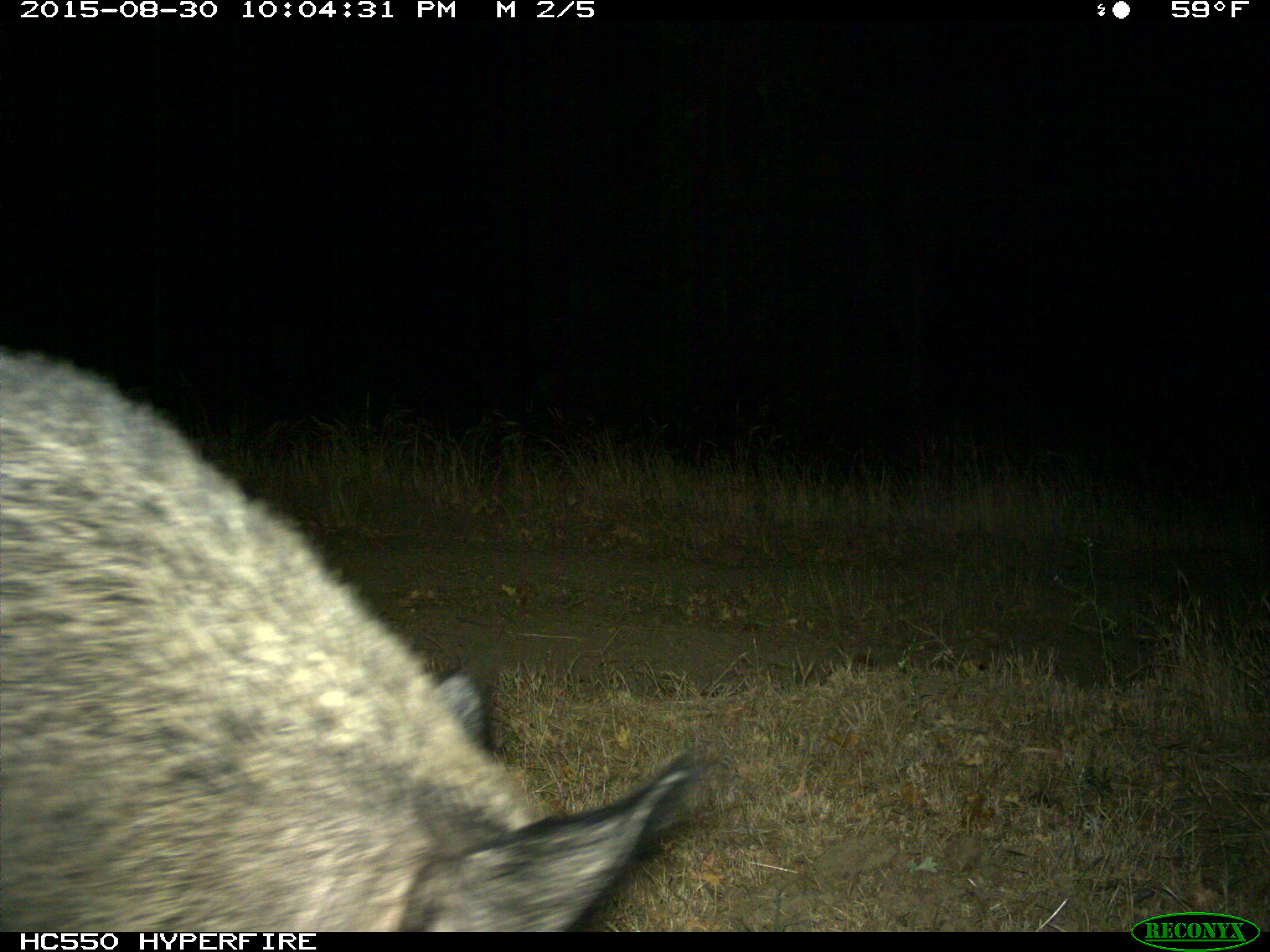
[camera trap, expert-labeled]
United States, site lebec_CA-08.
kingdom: Animalia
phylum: Chordata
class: Mammalia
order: Artiodactyla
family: Suidae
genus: Sus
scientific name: Sus scrofa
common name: wild boar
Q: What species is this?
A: Sus scrofa (wild boar).